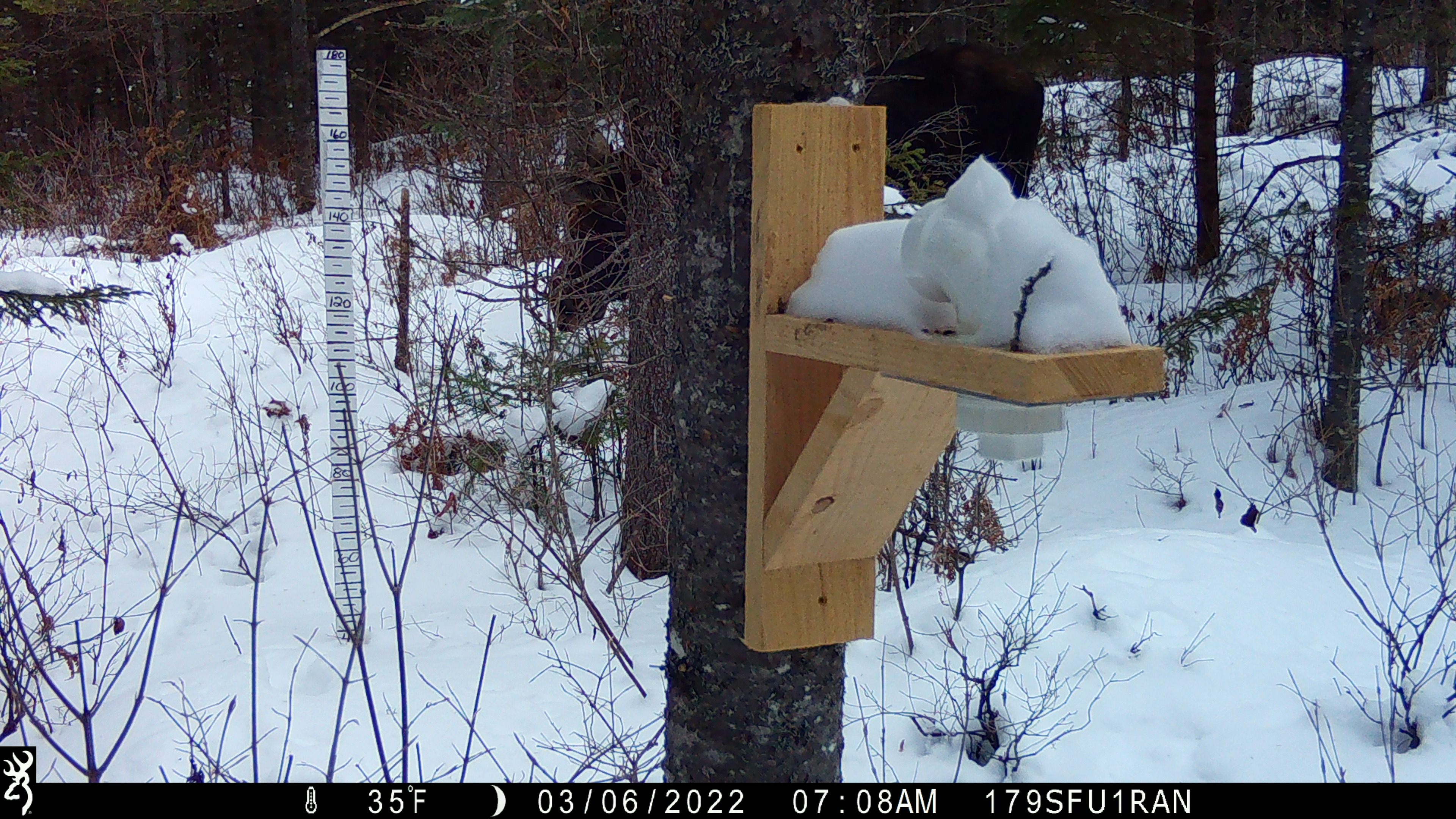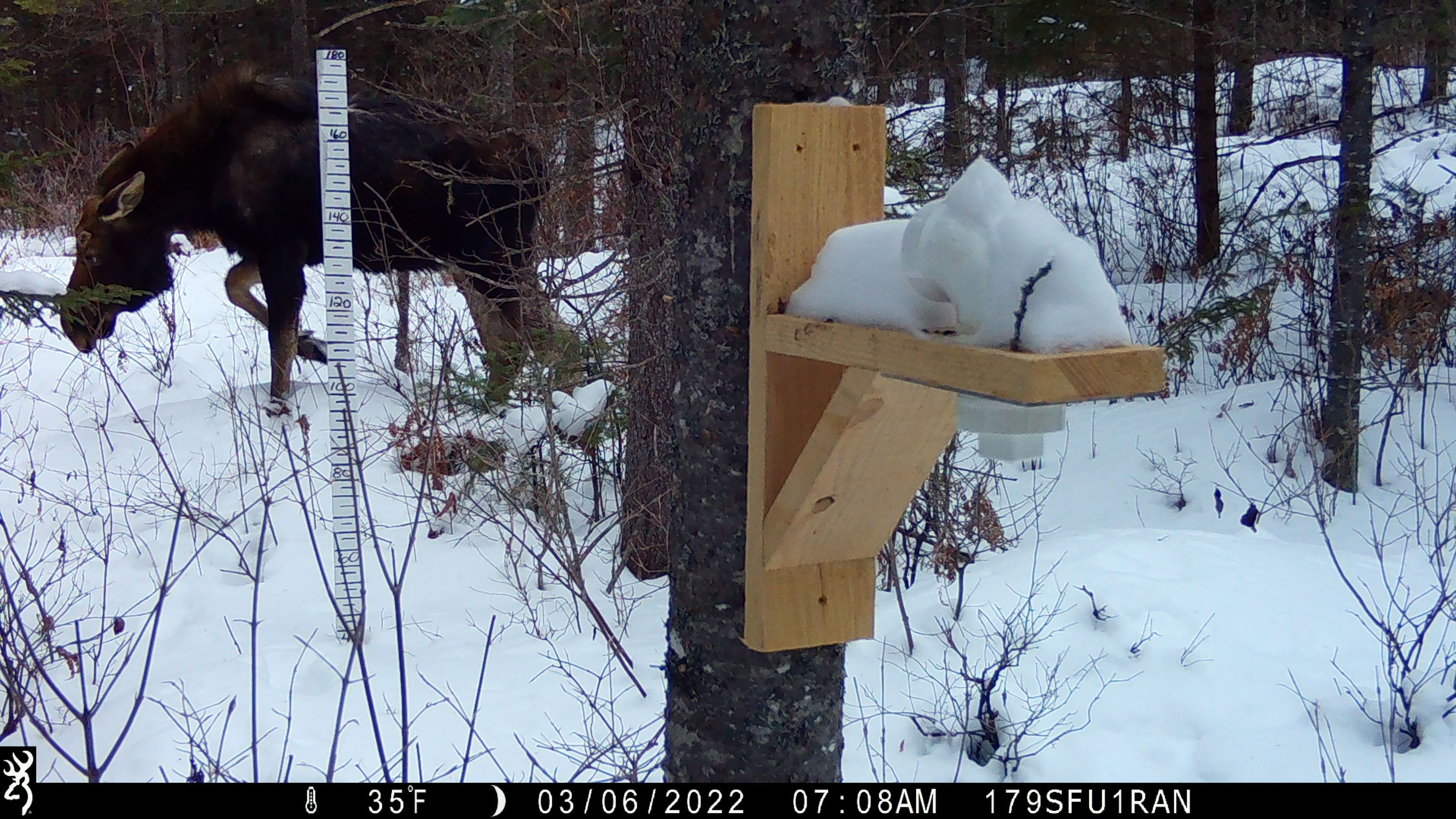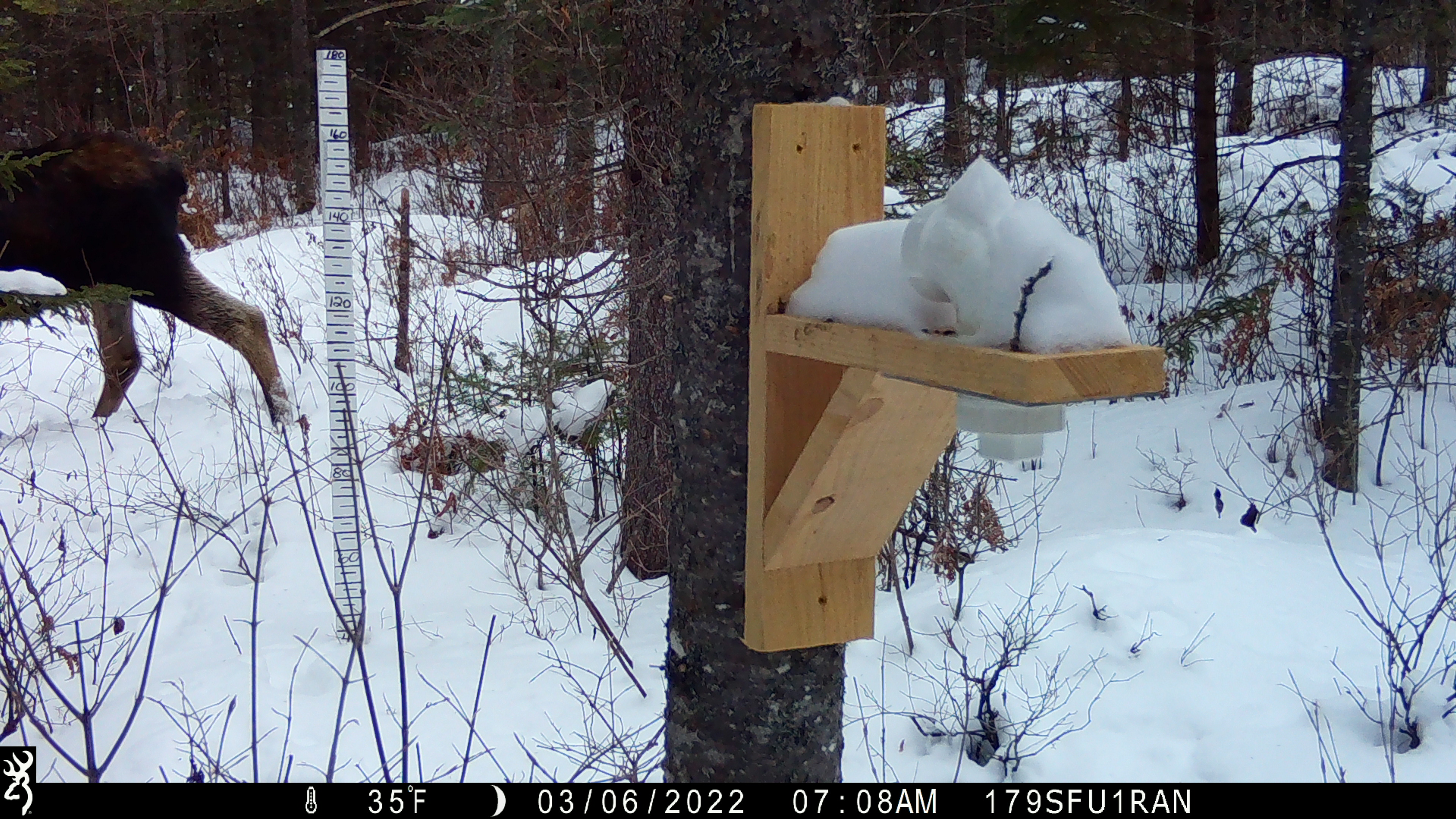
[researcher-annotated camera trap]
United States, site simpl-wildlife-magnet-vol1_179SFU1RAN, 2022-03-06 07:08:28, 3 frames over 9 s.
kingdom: Animalia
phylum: Chordata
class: Mammalia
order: Artiodactyla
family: Cervidae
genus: Alces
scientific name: Alces alces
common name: moose